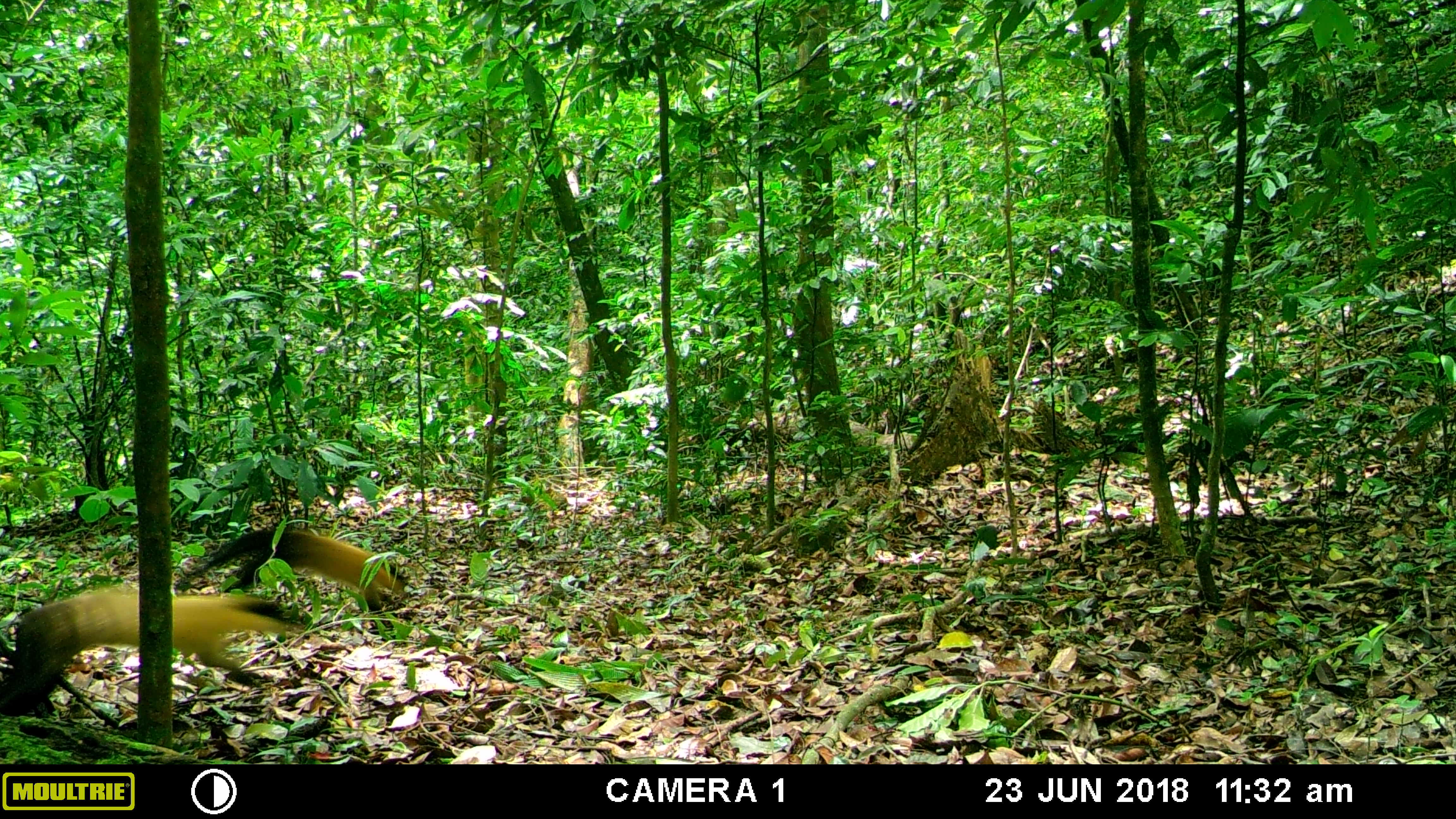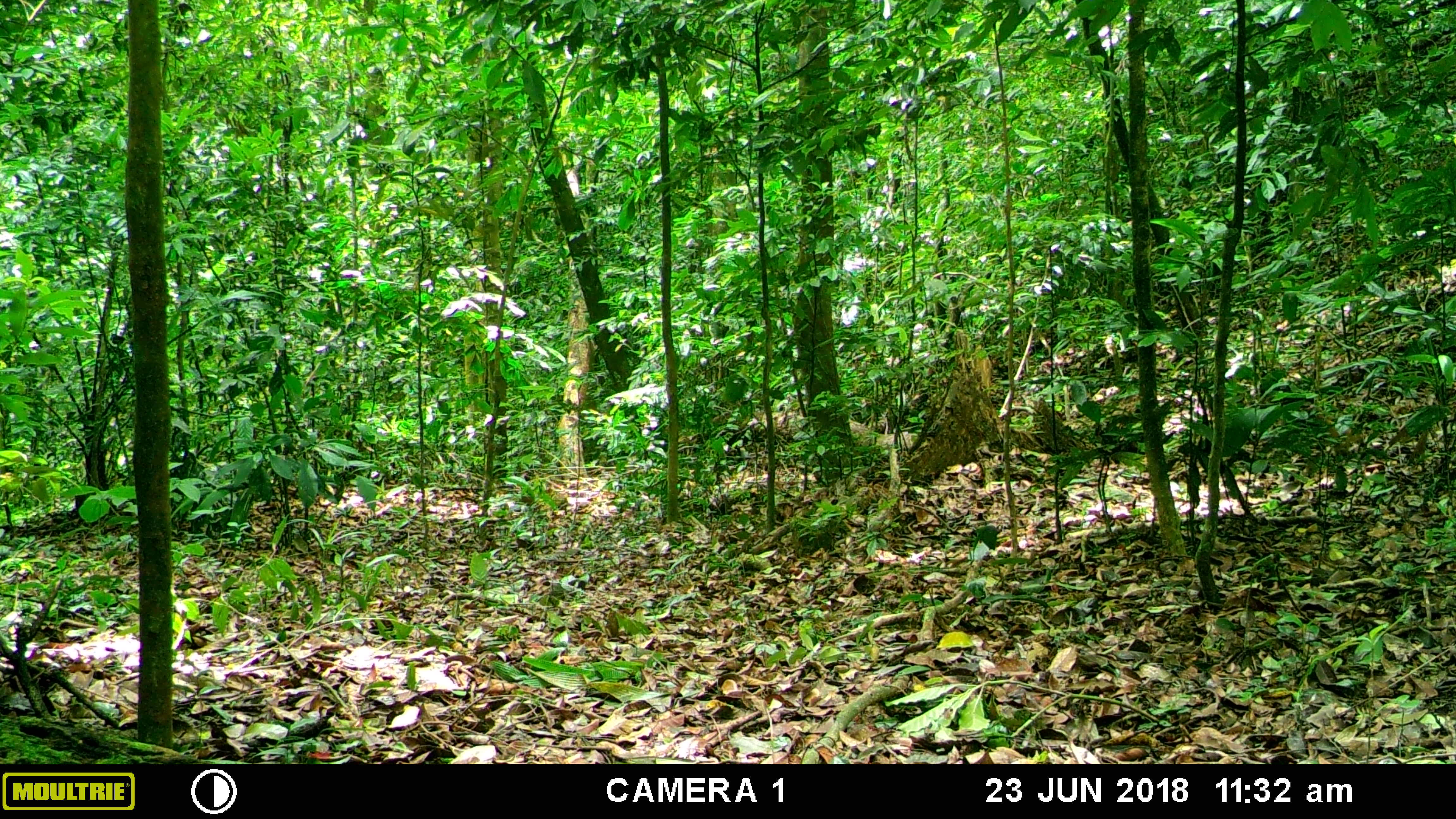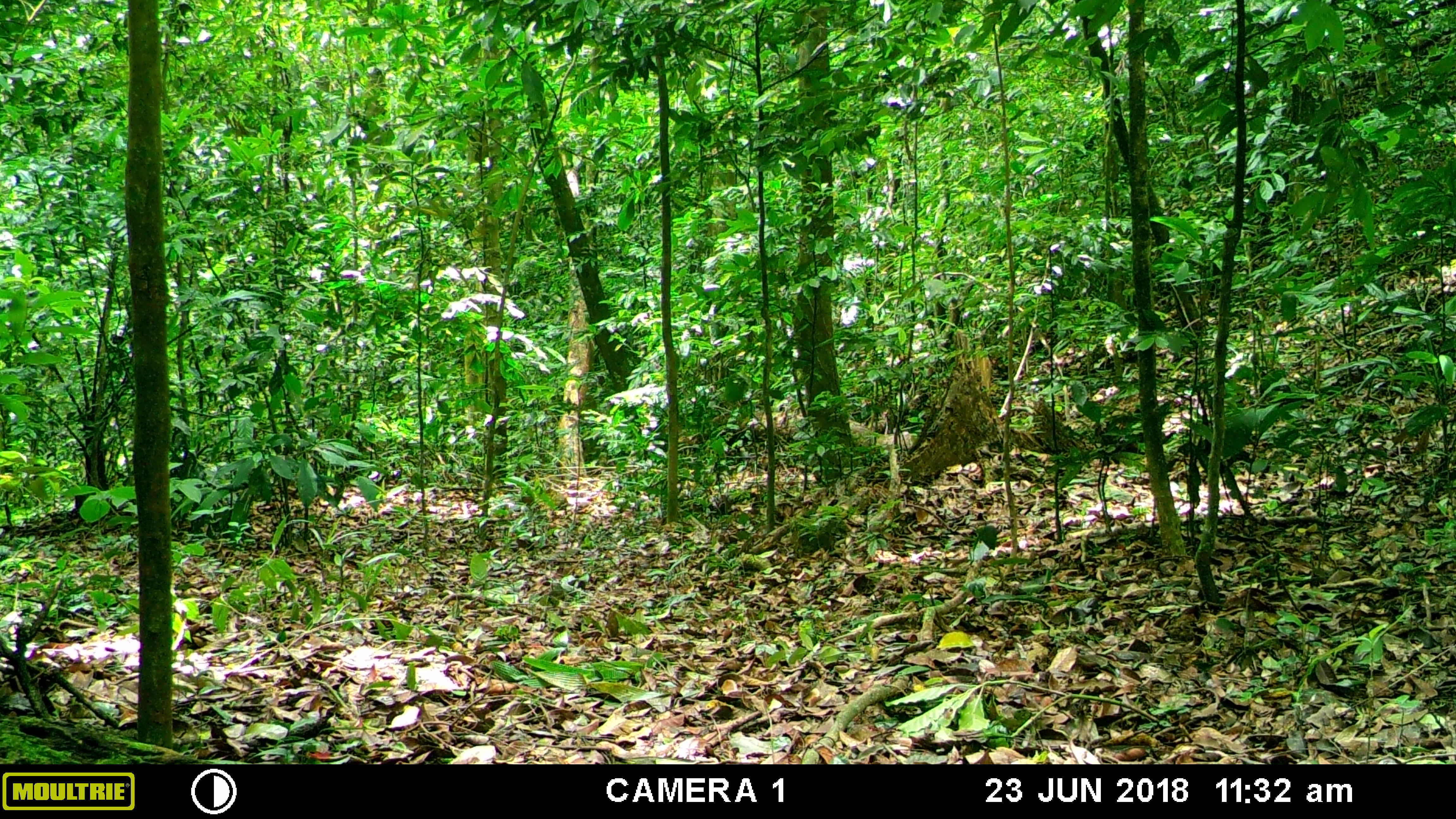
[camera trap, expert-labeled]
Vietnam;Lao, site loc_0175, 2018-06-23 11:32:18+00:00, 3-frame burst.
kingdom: Animalia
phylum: Chordata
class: Mammalia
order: Carnivora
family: Mustelidae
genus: Martes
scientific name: Martes flavigula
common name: yellow-throated marten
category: yellow throated marten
Yellow throated marten (yellow-throated marten) (Martes flavigula). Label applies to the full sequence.